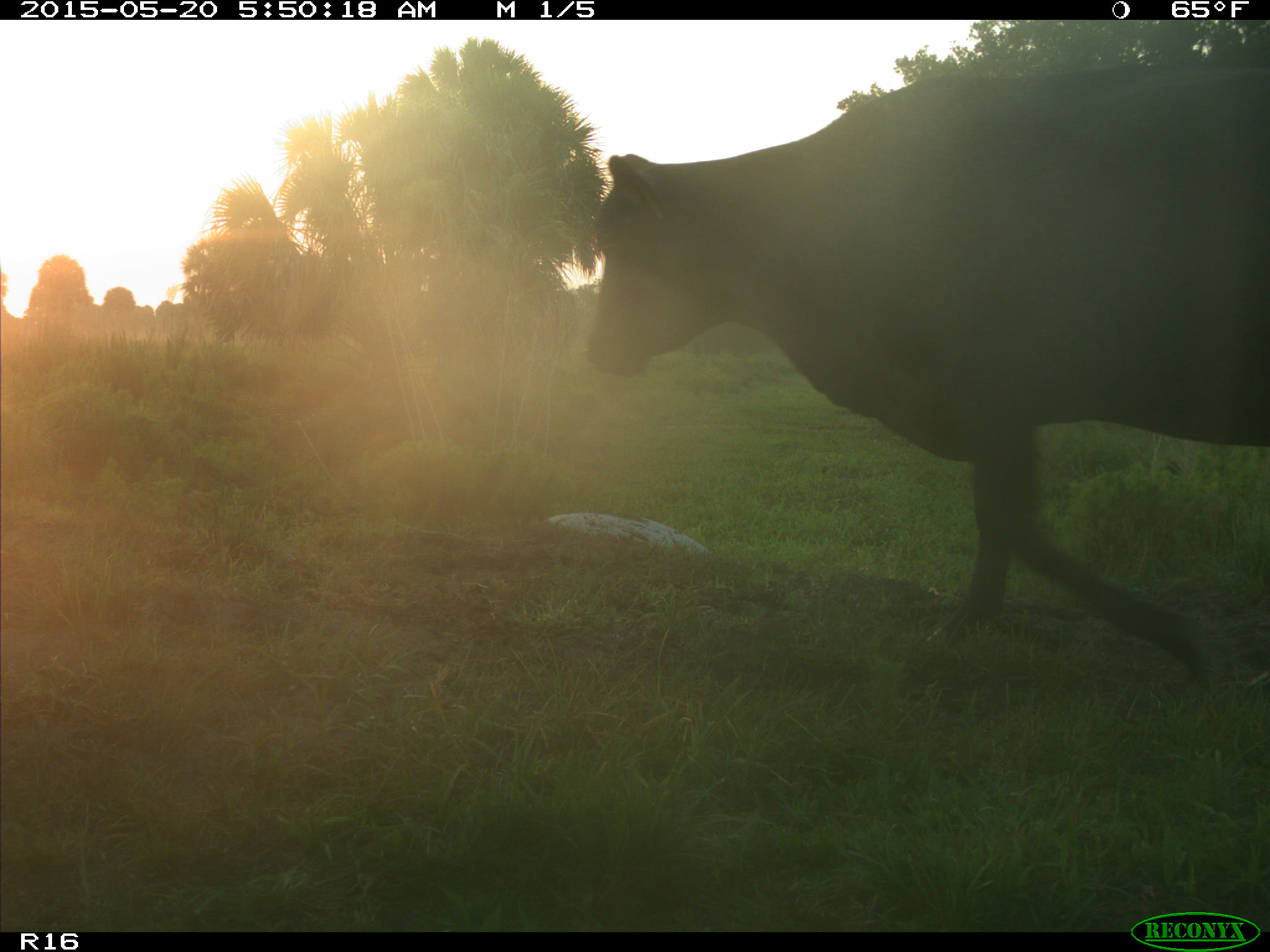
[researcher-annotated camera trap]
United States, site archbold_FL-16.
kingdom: Animalia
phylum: Chordata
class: Mammalia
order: Artiodactyla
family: Bovidae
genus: Bos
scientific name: Bos taurus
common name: domestic cow